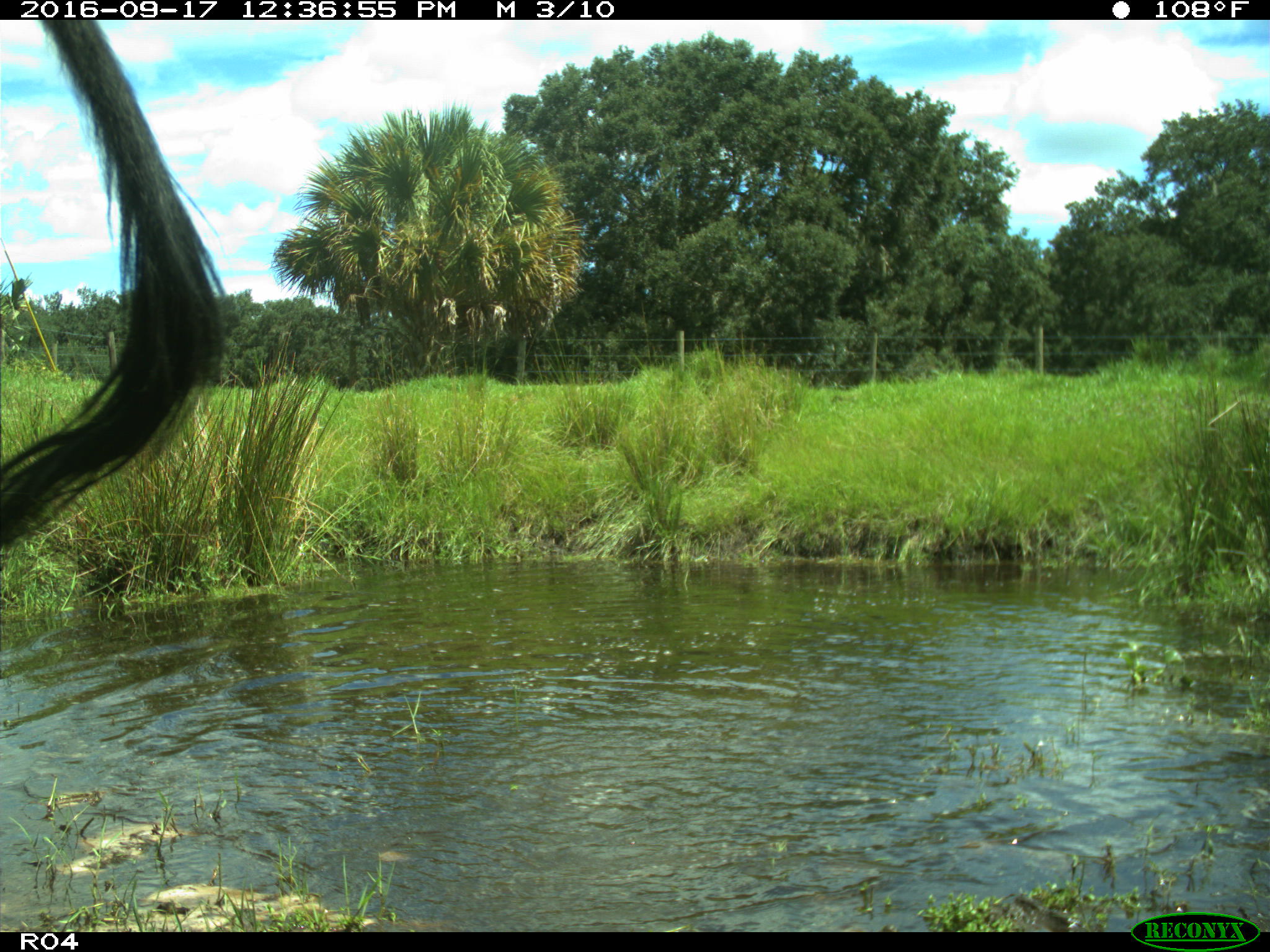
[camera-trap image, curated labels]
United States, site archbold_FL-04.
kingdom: Animalia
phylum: Chordata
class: Mammalia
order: Artiodactyla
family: Bovidae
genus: Bos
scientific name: Bos taurus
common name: domestic cow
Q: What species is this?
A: Bos taurus (domestic cow).